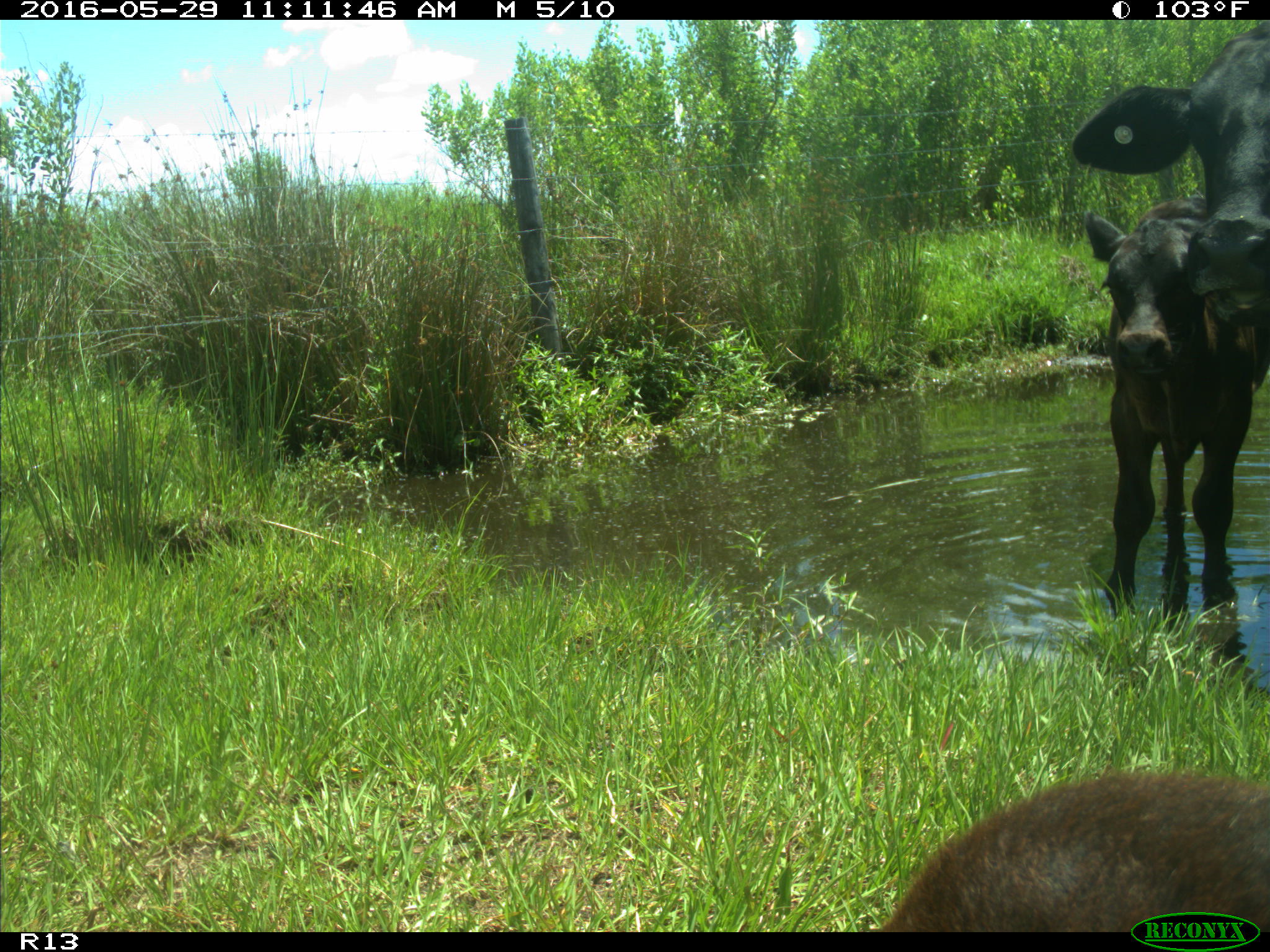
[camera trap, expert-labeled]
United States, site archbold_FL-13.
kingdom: Animalia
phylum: Chordata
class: Mammalia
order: Artiodactyla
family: Bovidae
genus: Bos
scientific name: Bos taurus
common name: domestic cow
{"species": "Bos taurus (domestic cow)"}